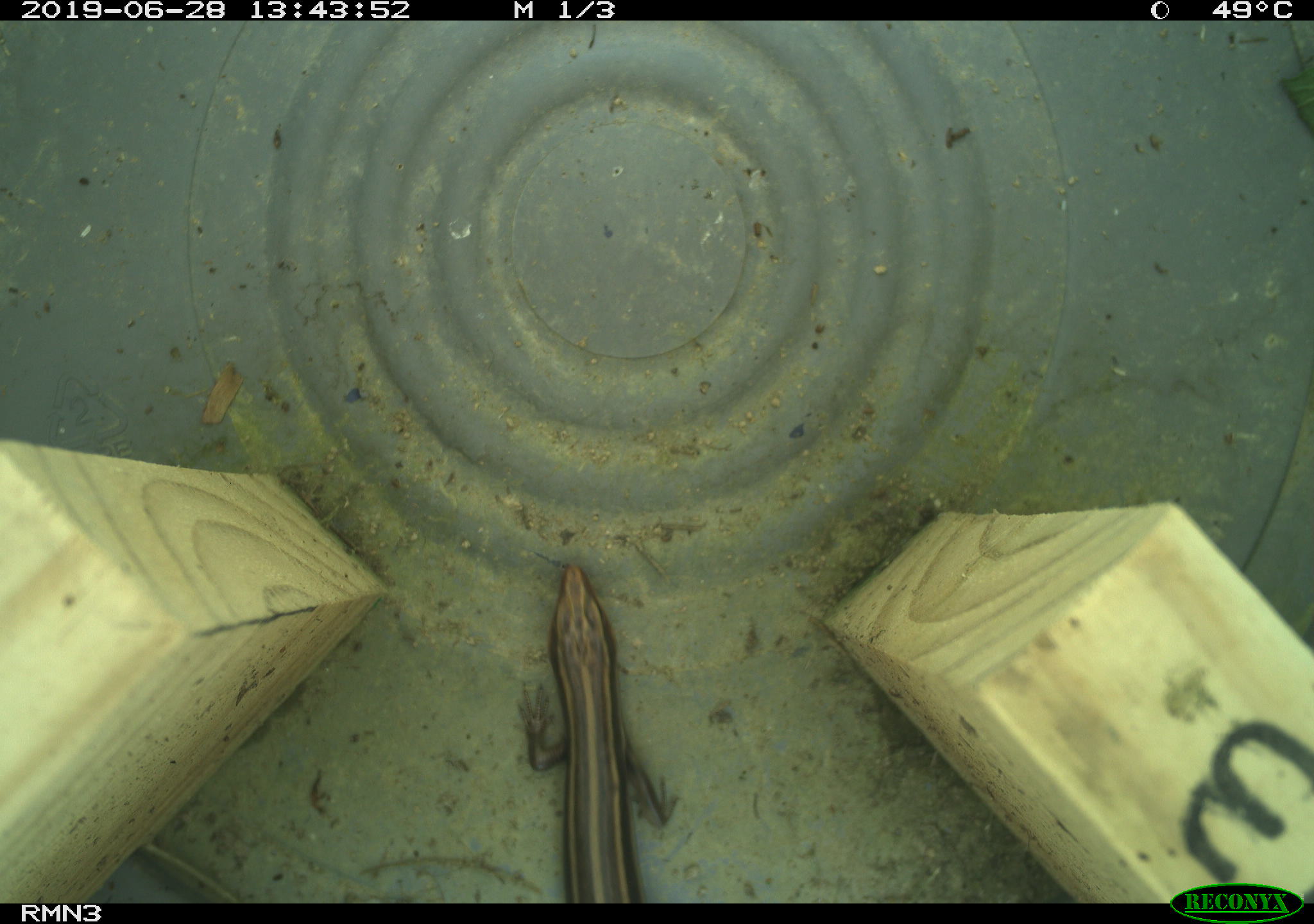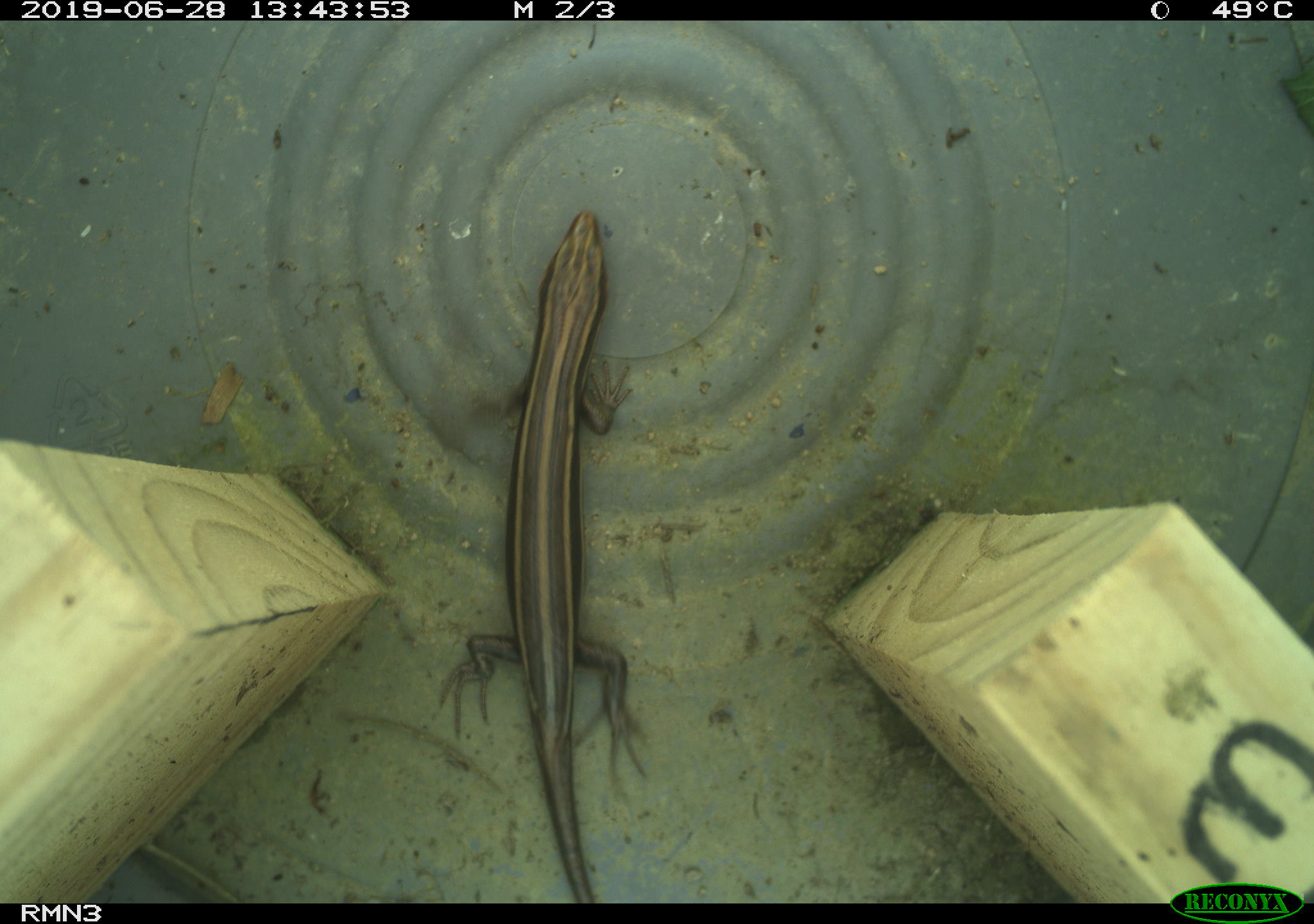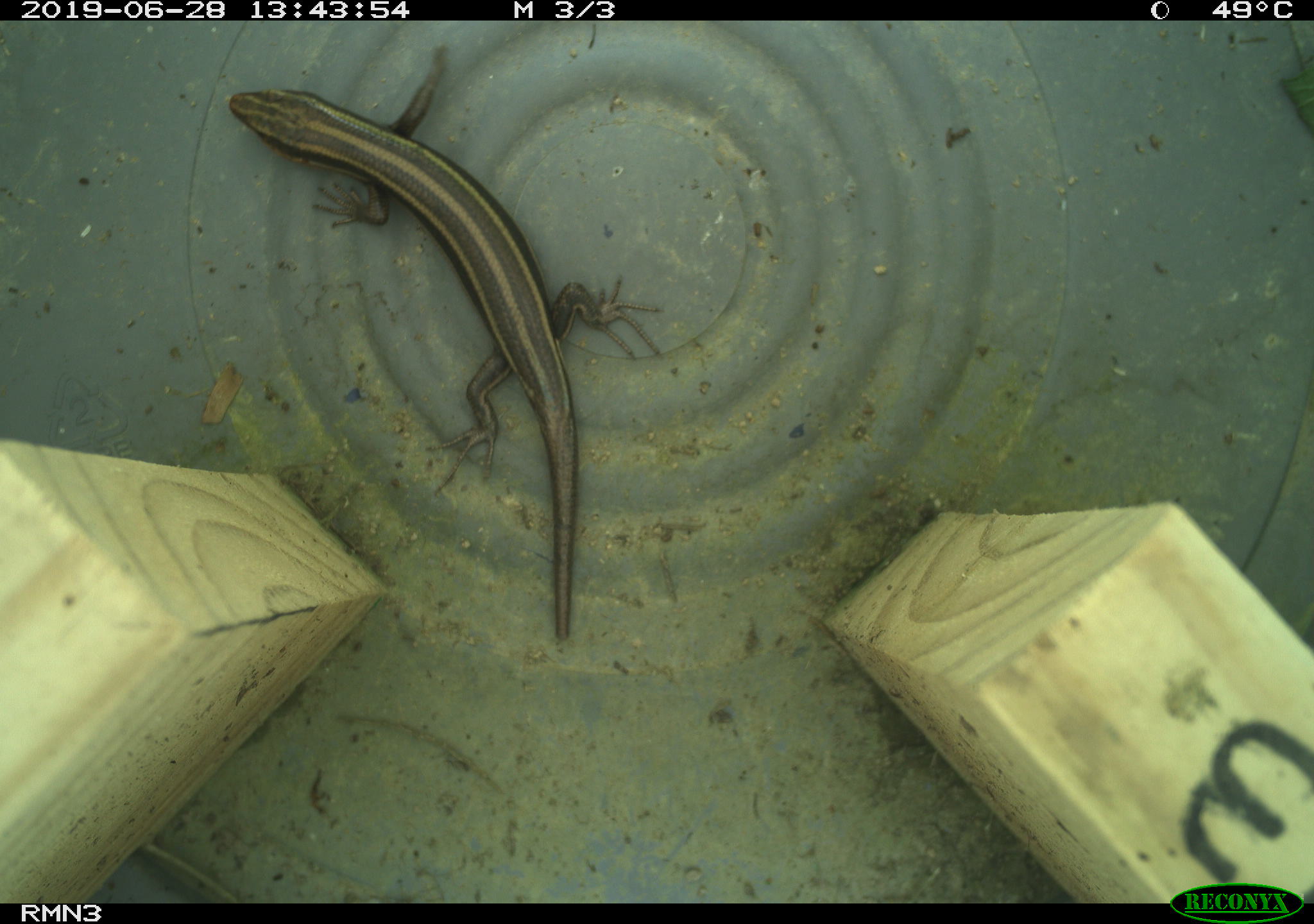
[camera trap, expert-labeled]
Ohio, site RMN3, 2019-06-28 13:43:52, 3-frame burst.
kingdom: Animalia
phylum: Chordata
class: Reptilia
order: Squamata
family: Scincidae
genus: Plestiodon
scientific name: Plestiodon fasciatus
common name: common five-lined skink